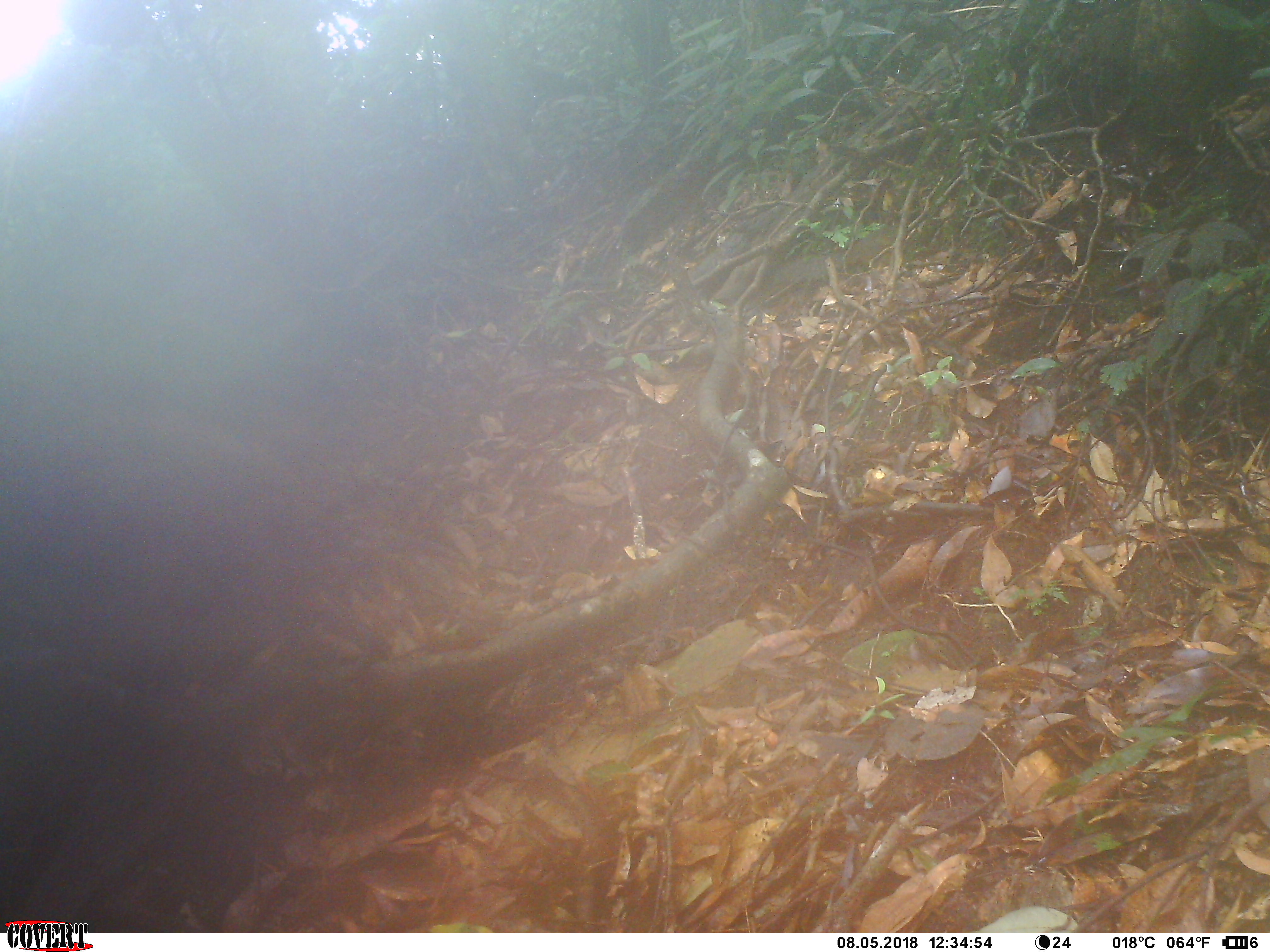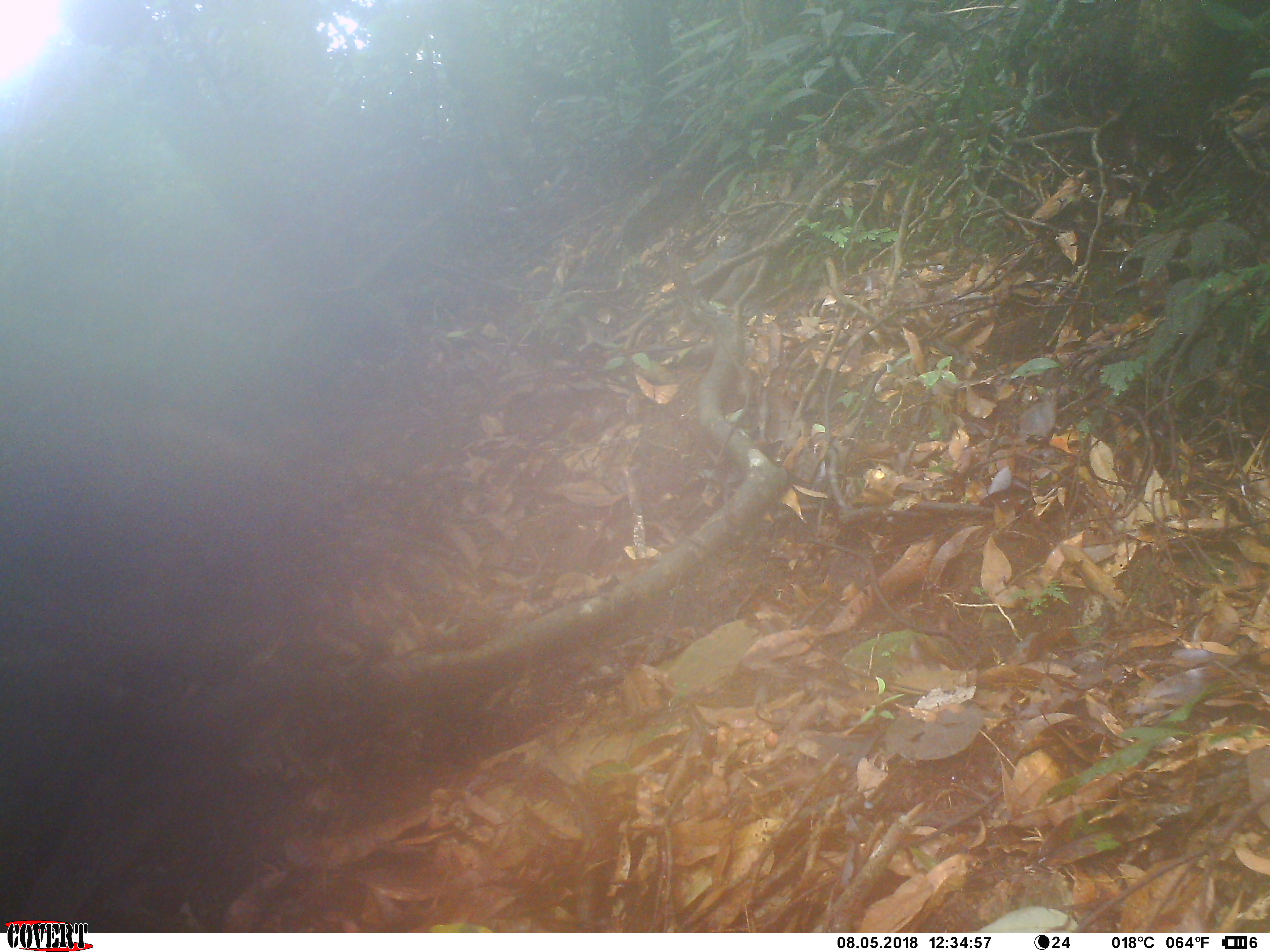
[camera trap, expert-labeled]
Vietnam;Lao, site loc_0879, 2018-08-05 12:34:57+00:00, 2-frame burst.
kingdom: Animalia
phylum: Chordata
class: Mammalia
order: Rodentia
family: Muridae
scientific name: Muridae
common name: old-world mice and rats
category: unidentified murid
Unidentified murid (old-world mice and rats) (Muridae). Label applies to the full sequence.